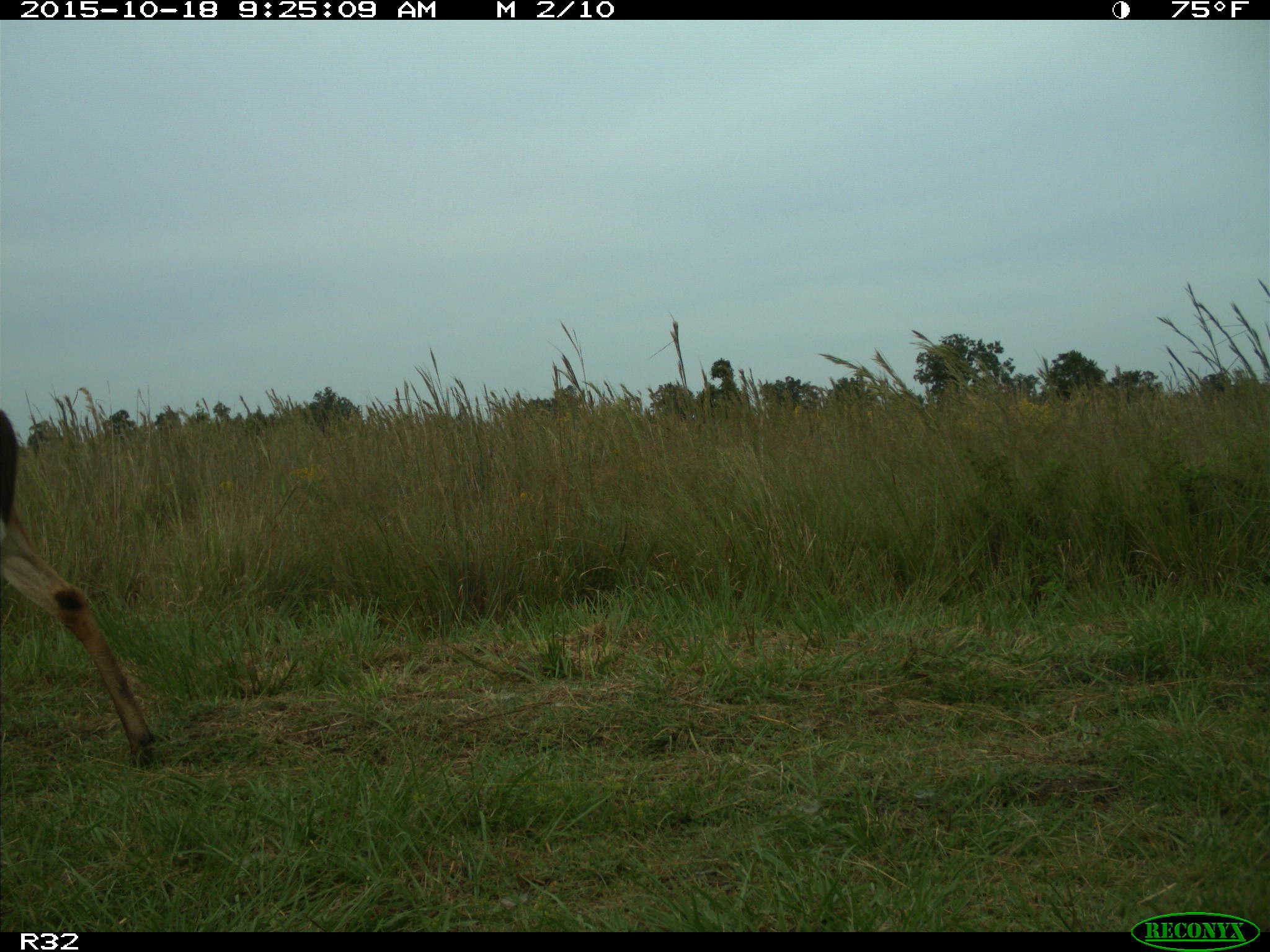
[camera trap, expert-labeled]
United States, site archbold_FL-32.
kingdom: Animalia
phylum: Chordata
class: Mammalia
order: Artiodactyla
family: Cervidae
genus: Odocoileus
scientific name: Odocoileus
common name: deer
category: unidentified deer